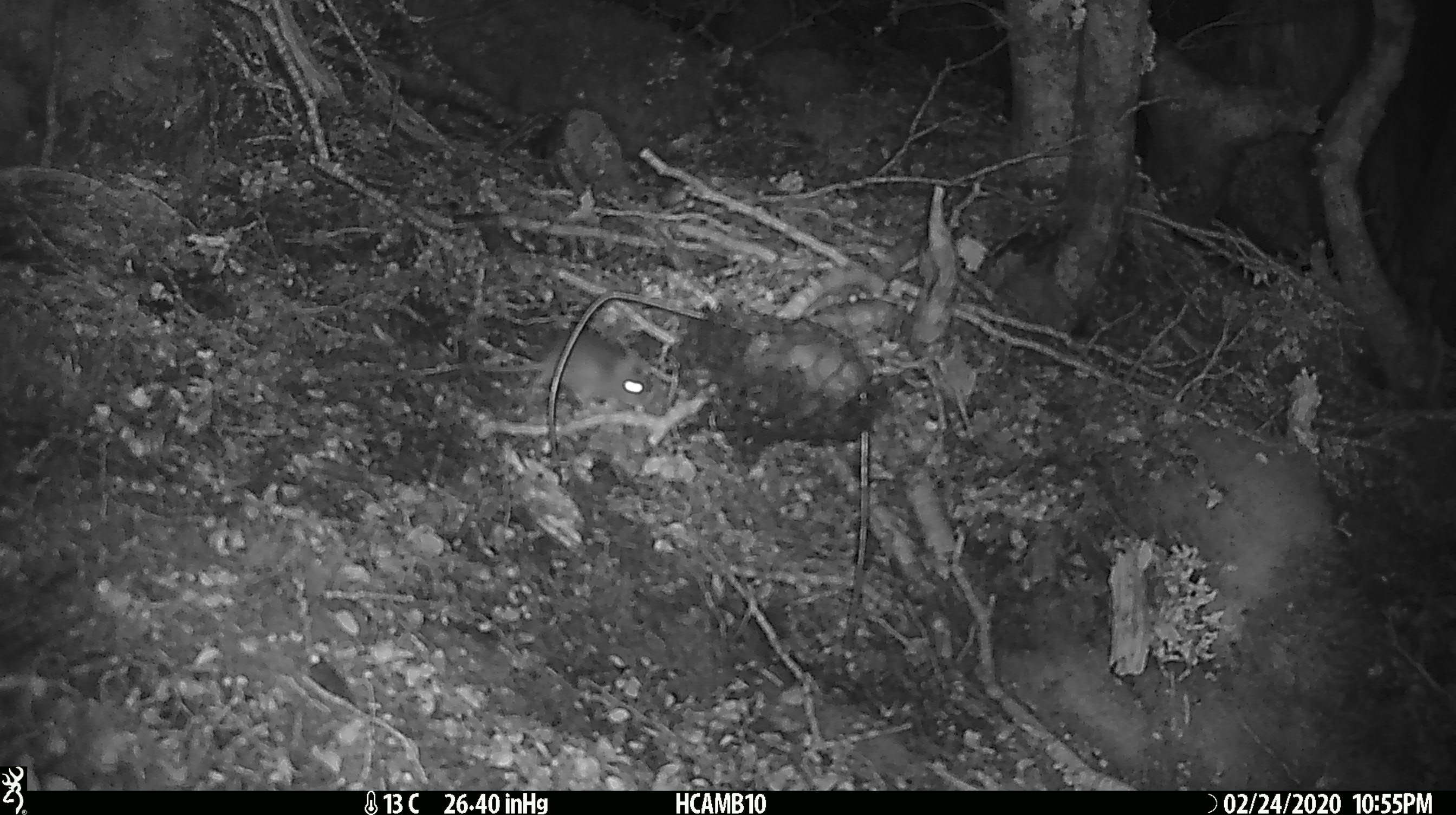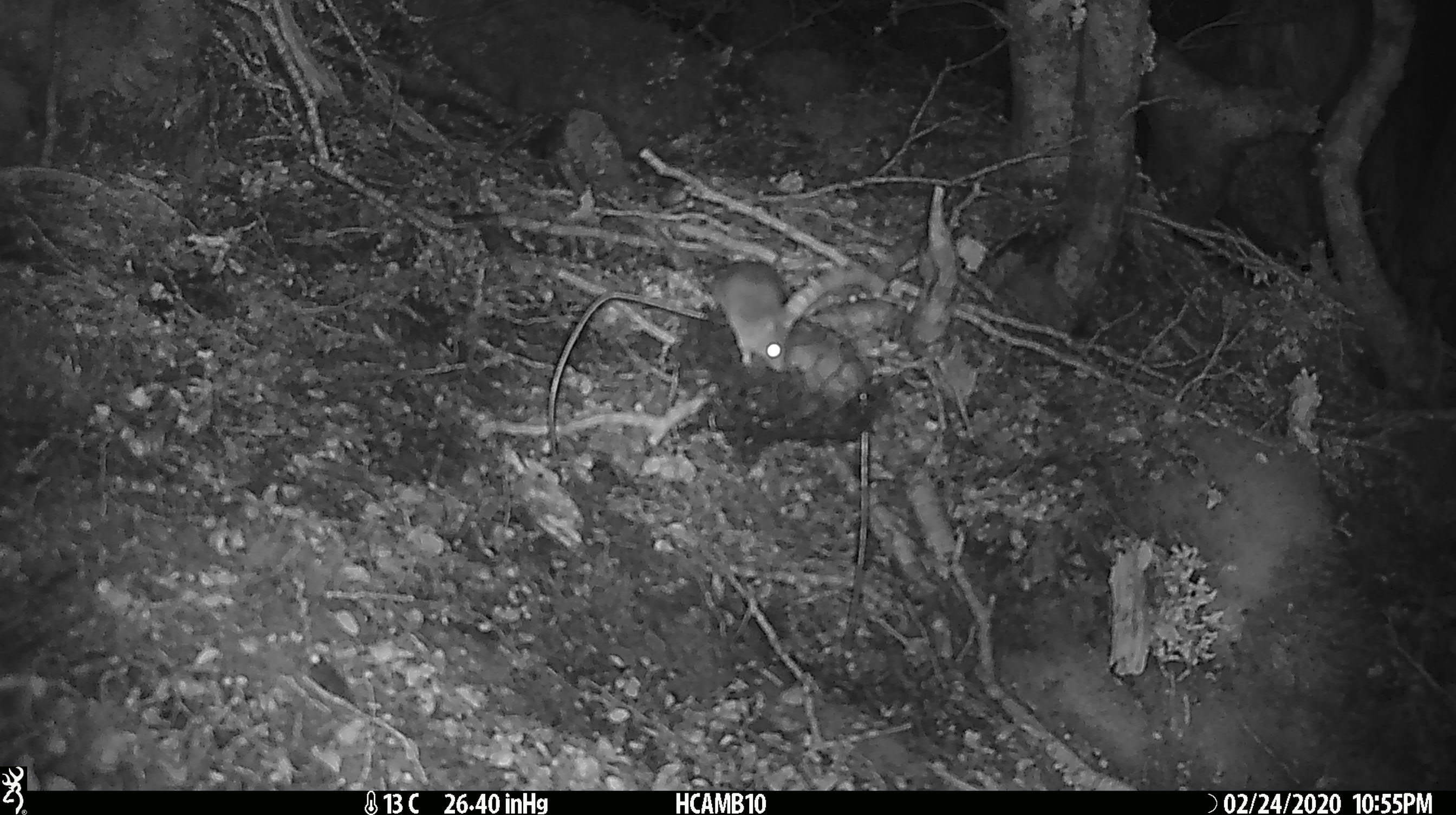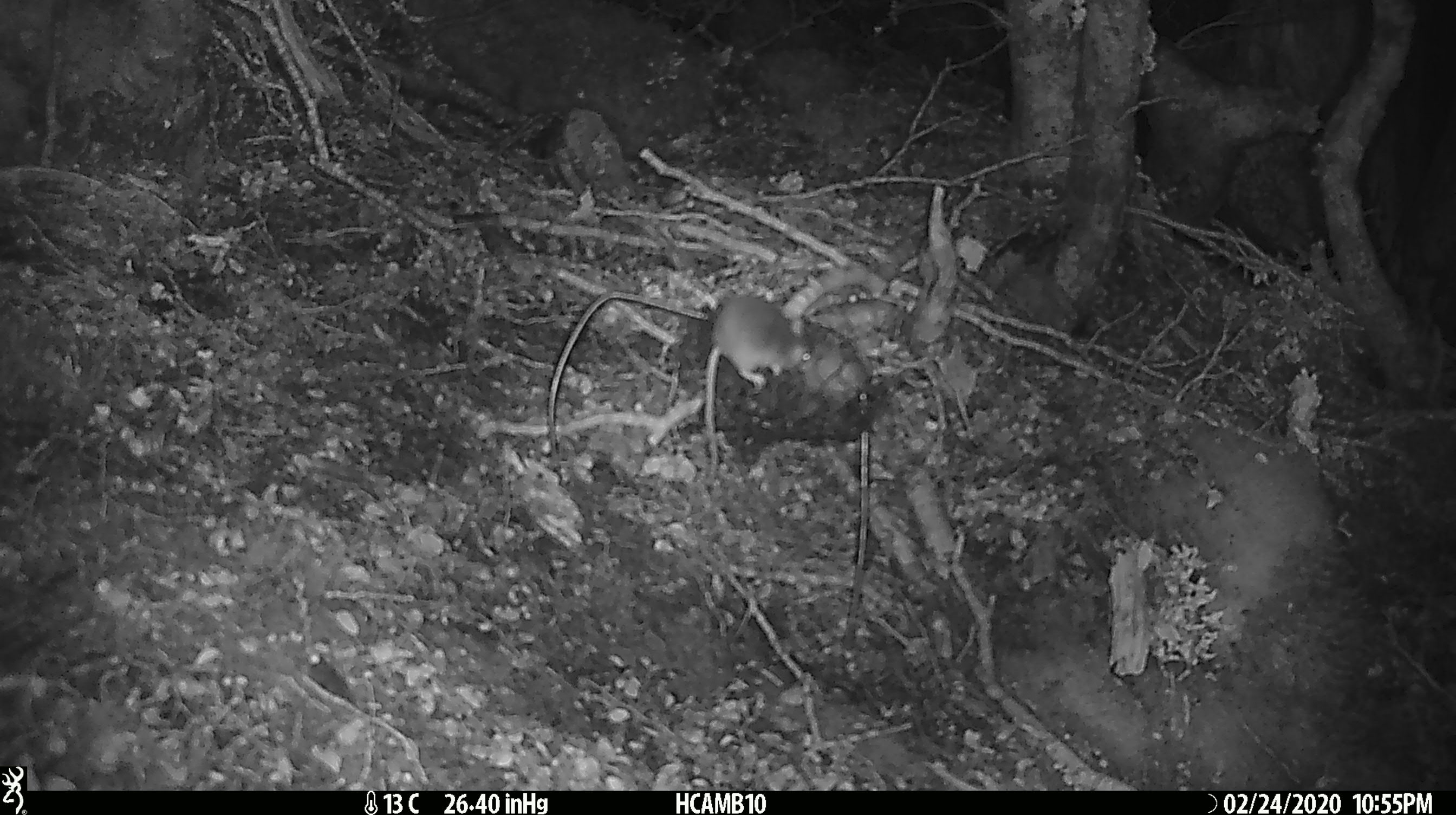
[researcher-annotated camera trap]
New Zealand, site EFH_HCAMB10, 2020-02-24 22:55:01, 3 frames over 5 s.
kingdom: Animalia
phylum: Chordata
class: Mammalia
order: Rodentia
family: Muridae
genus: Mus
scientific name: Mus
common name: mouse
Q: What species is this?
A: Mouse (Mus).